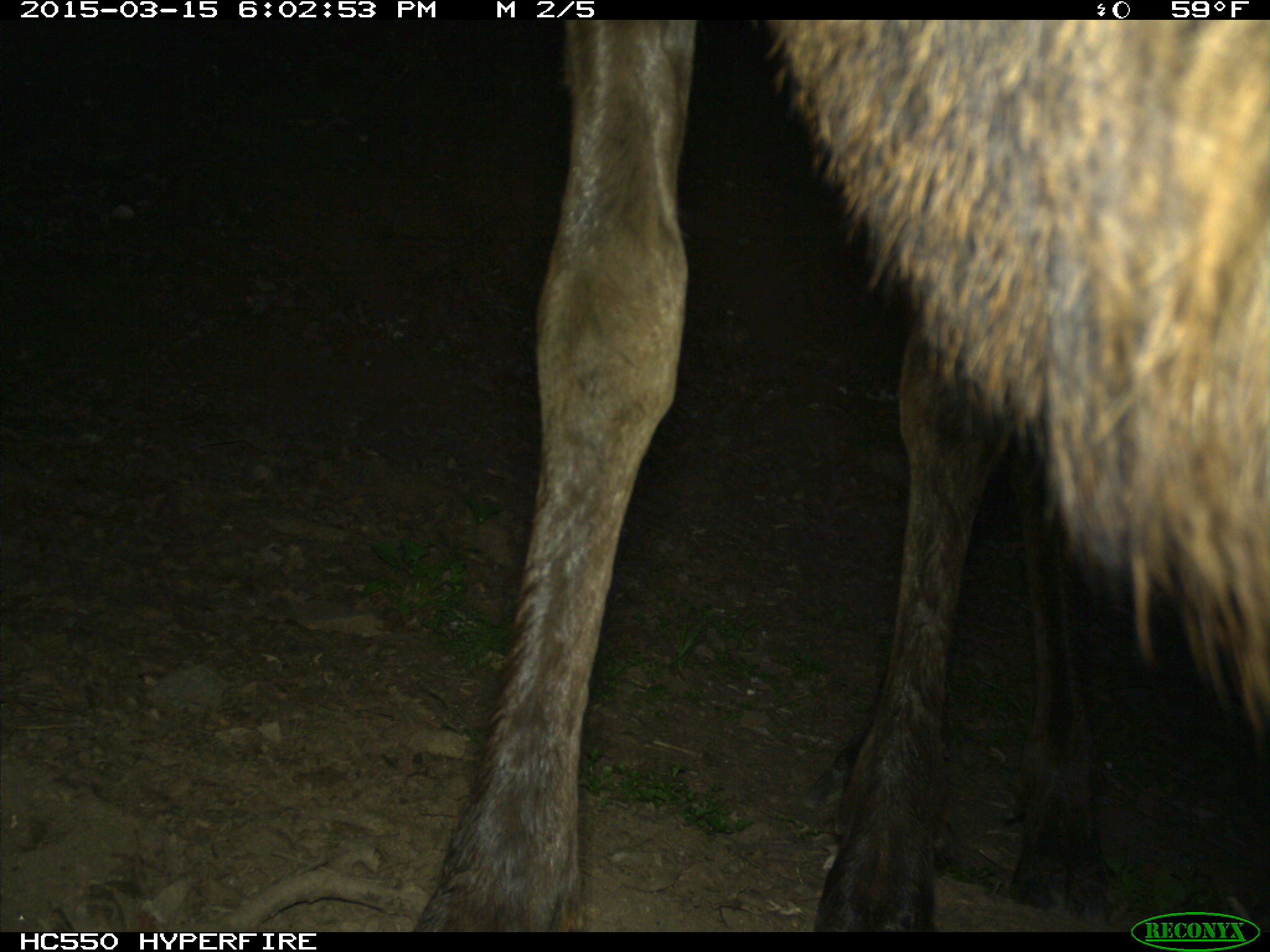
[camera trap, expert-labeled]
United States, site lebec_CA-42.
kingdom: Animalia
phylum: Chordata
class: Mammalia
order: Artiodactyla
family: Cervidae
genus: Cervus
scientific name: Cervus canadensis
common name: elk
Cervus canadensis (elk).